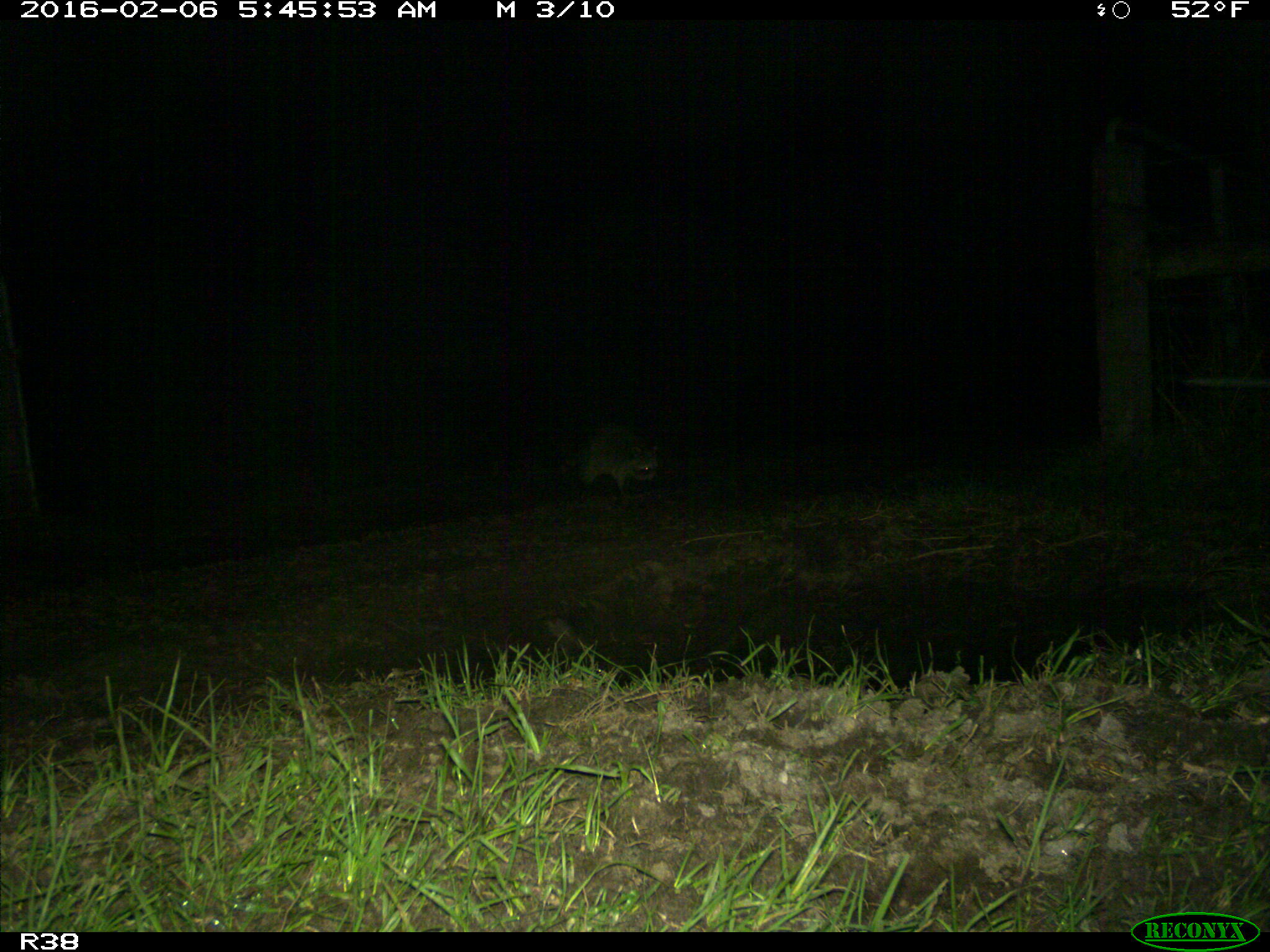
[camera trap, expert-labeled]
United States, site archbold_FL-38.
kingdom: Animalia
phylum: Chordata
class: Mammalia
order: Carnivora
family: Procyonidae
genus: Procyon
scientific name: Procyon lotor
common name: common raccoon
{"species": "Procyon lotor (common raccoon)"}